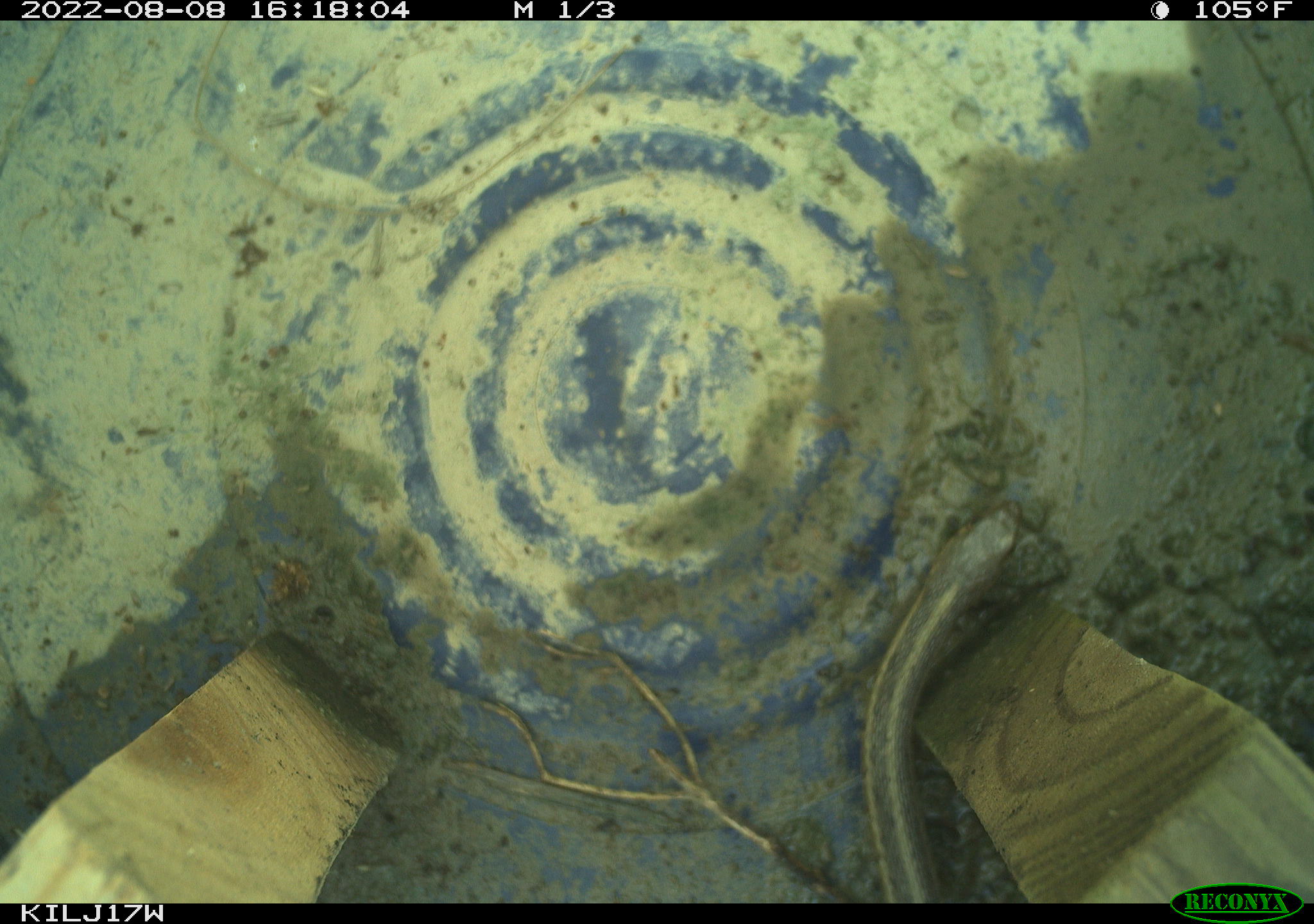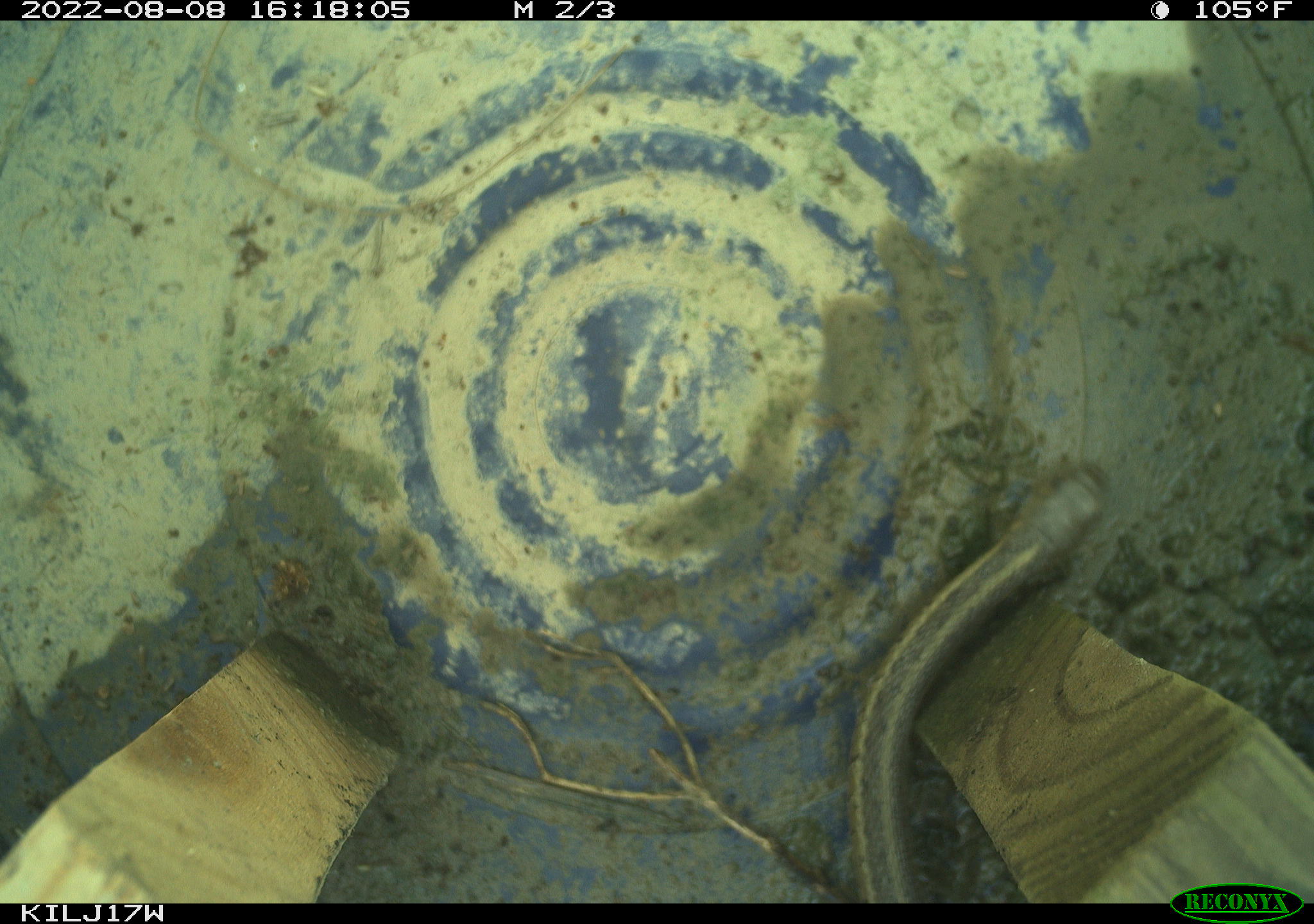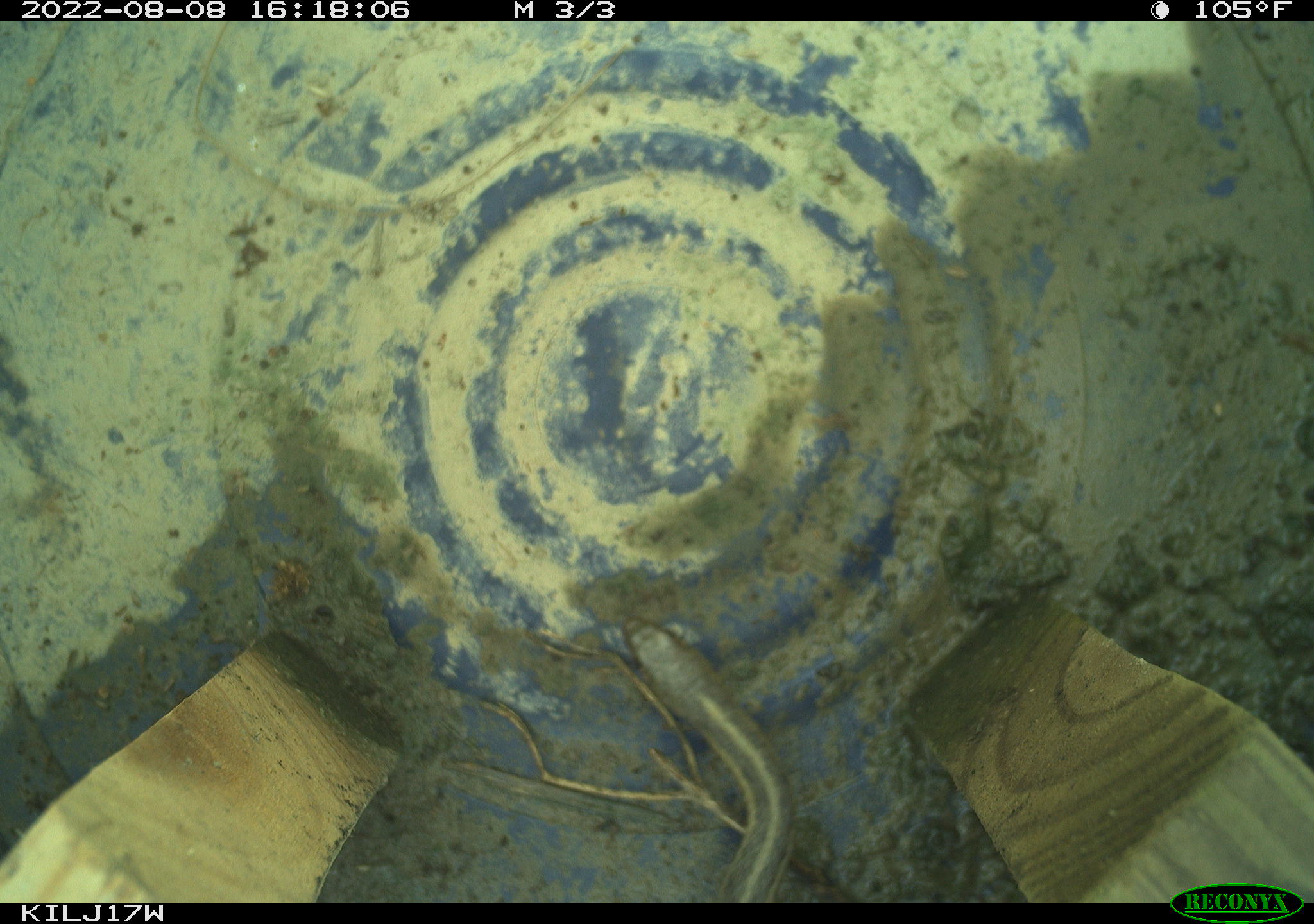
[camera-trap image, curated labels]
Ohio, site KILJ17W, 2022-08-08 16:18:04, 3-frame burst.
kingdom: Animalia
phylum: Chordata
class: Reptilia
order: Squamata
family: Colubridae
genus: Thamnophis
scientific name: Thamnophis sirtalis sirtalis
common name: eastern gartersnake